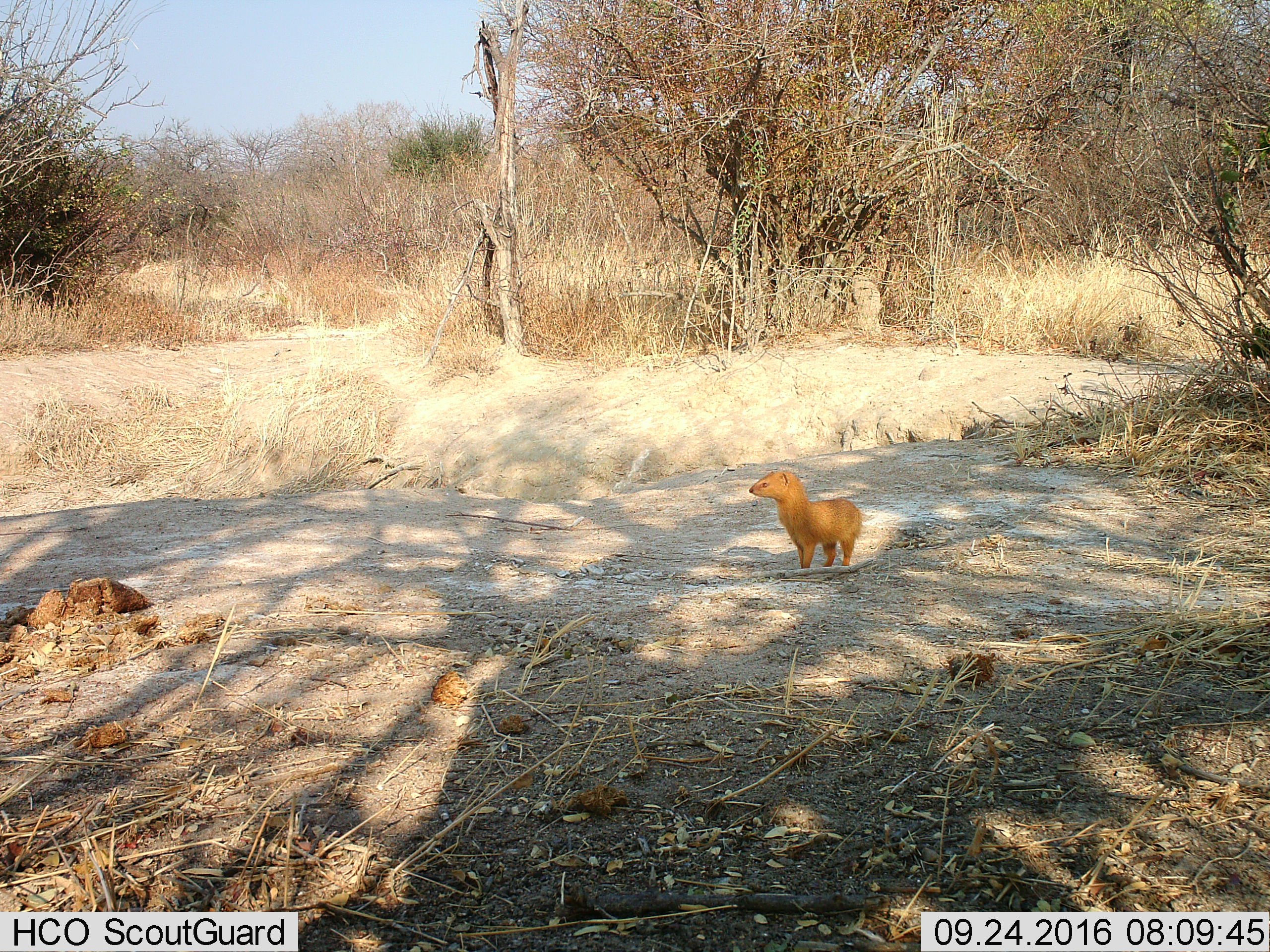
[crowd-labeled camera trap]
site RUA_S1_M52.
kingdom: Animalia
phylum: Chordata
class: Mammalia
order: Carnivora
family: Herpestidae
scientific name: Herpestidae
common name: mongoose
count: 1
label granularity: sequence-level